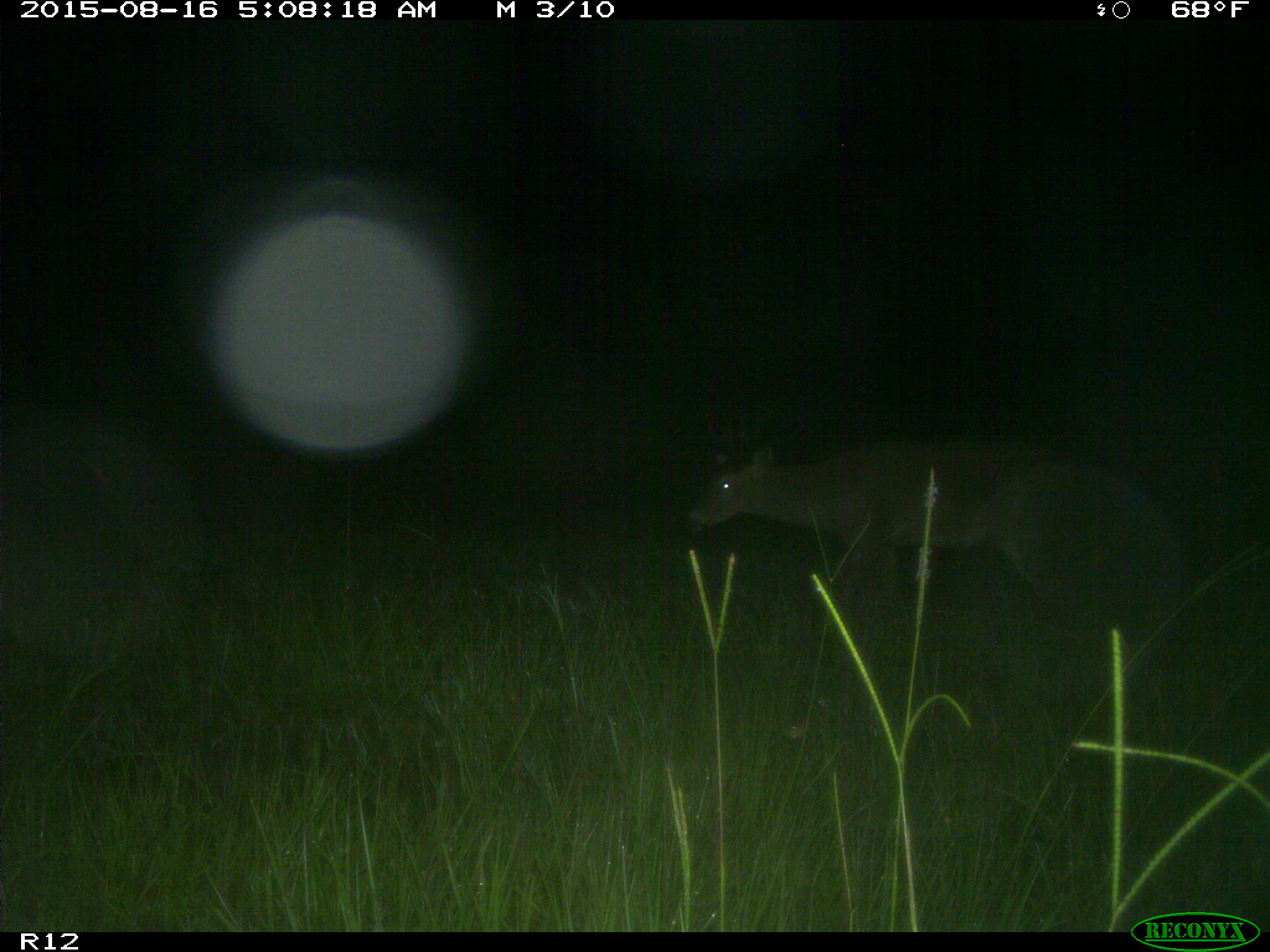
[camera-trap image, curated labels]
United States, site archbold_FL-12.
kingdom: Animalia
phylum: Chordata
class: Mammalia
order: Artiodactyla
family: Cervidae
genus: Odocoileus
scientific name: Odocoileus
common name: deer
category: unidentified deer